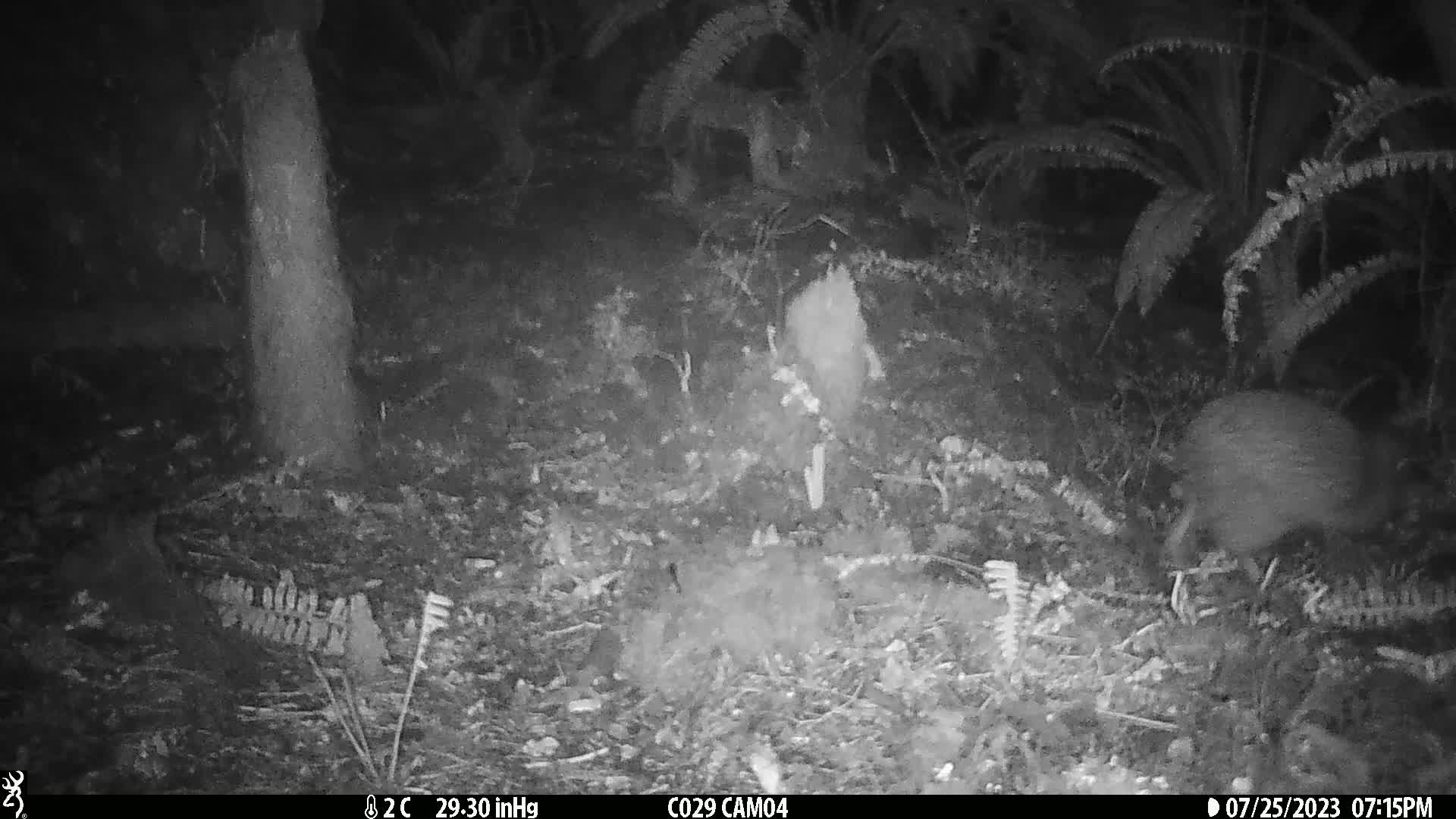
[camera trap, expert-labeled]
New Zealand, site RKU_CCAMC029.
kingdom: Animalia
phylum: Chordata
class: Aves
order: Apterygiformes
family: Apterygidae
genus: Apteryx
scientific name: Apteryx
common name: kiwi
Kiwi (Apteryx).